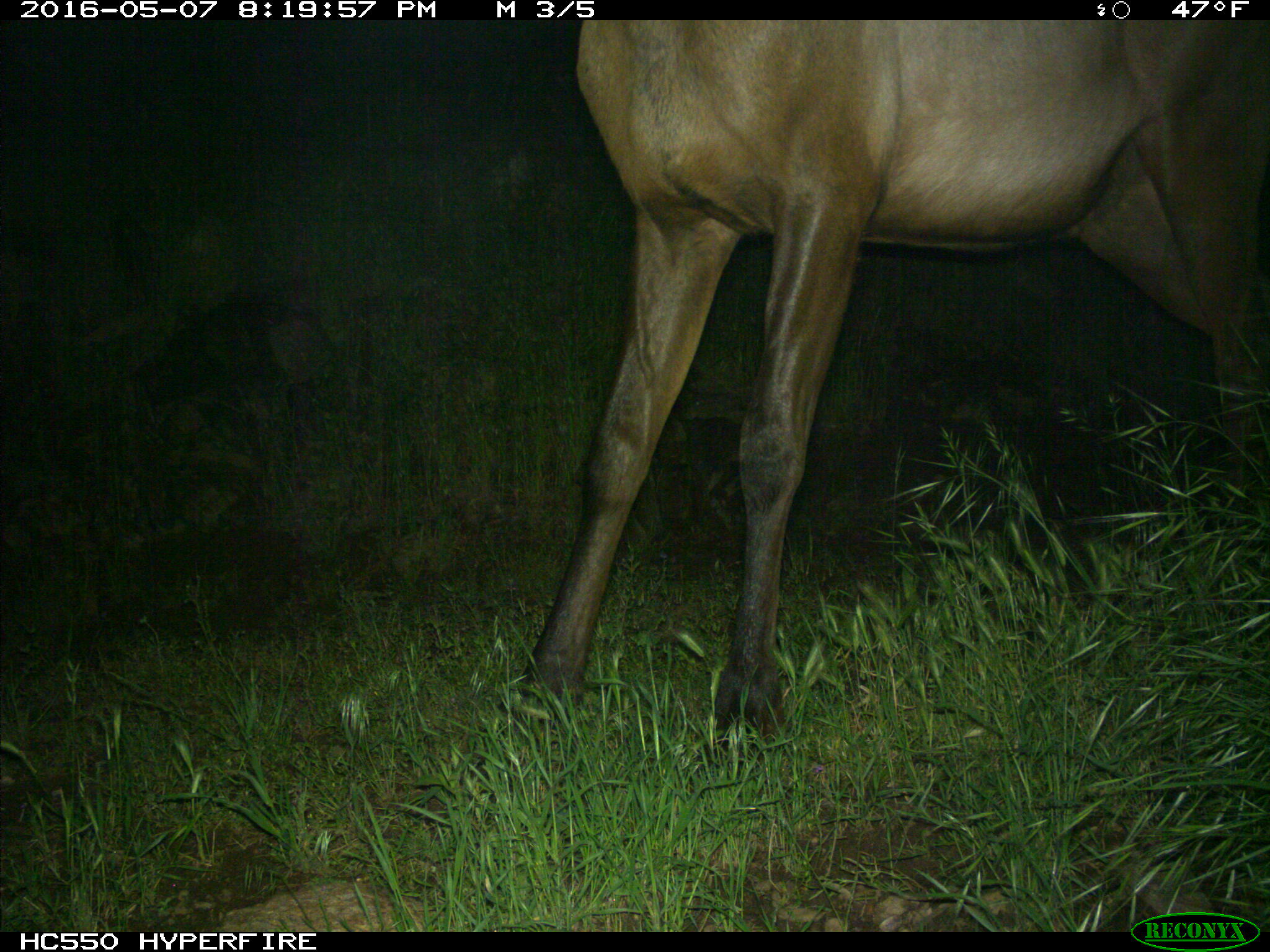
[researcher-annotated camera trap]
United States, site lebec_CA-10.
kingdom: Animalia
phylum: Chordata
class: Mammalia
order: Artiodactyla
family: Cervidae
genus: Cervus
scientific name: Cervus canadensis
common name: elk